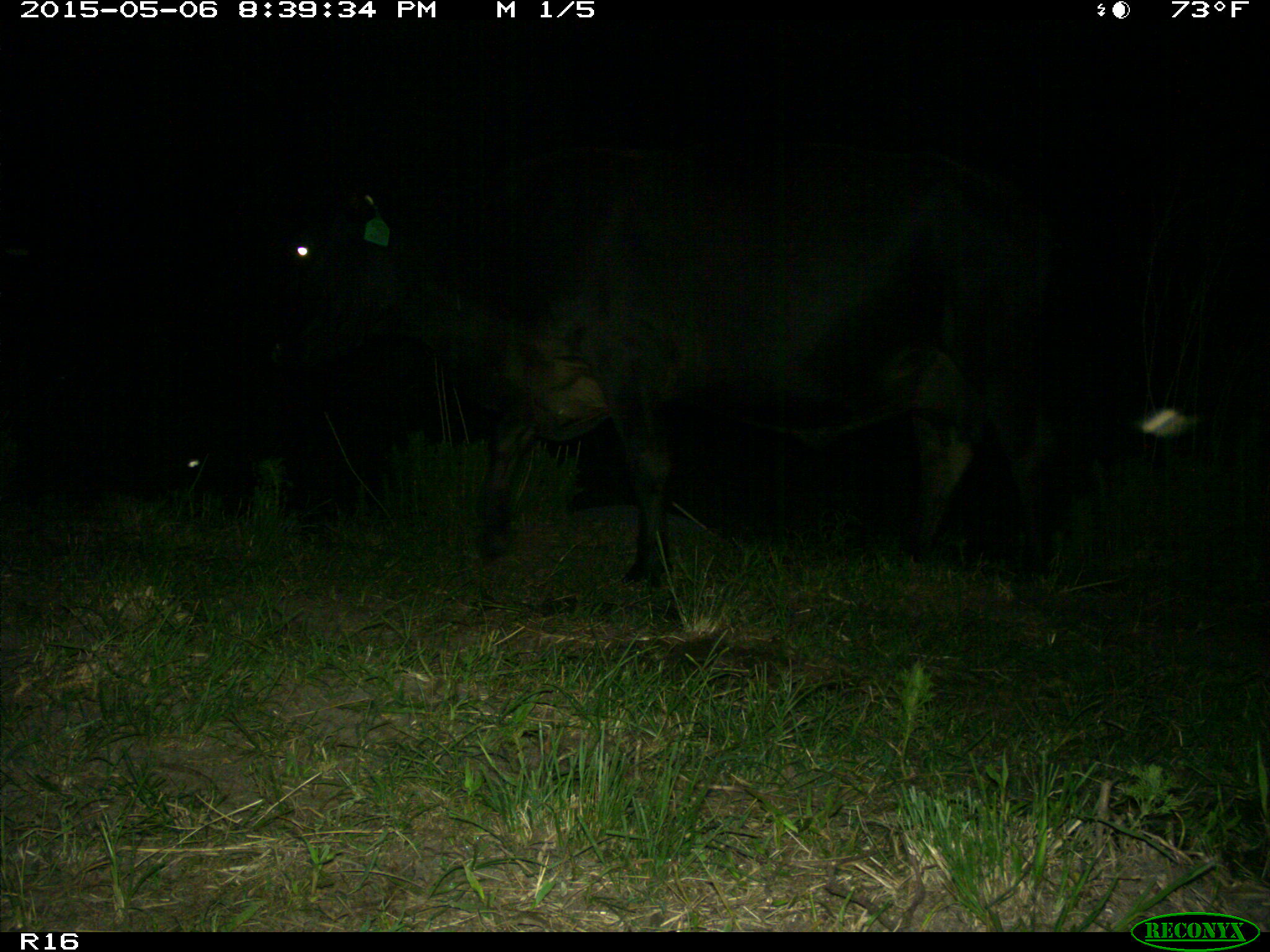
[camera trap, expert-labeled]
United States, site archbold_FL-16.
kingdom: Animalia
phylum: Chordata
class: Mammalia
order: Artiodactyla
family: Bovidae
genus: Bos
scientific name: Bos taurus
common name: domestic cow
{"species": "Bos taurus (domestic cow)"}